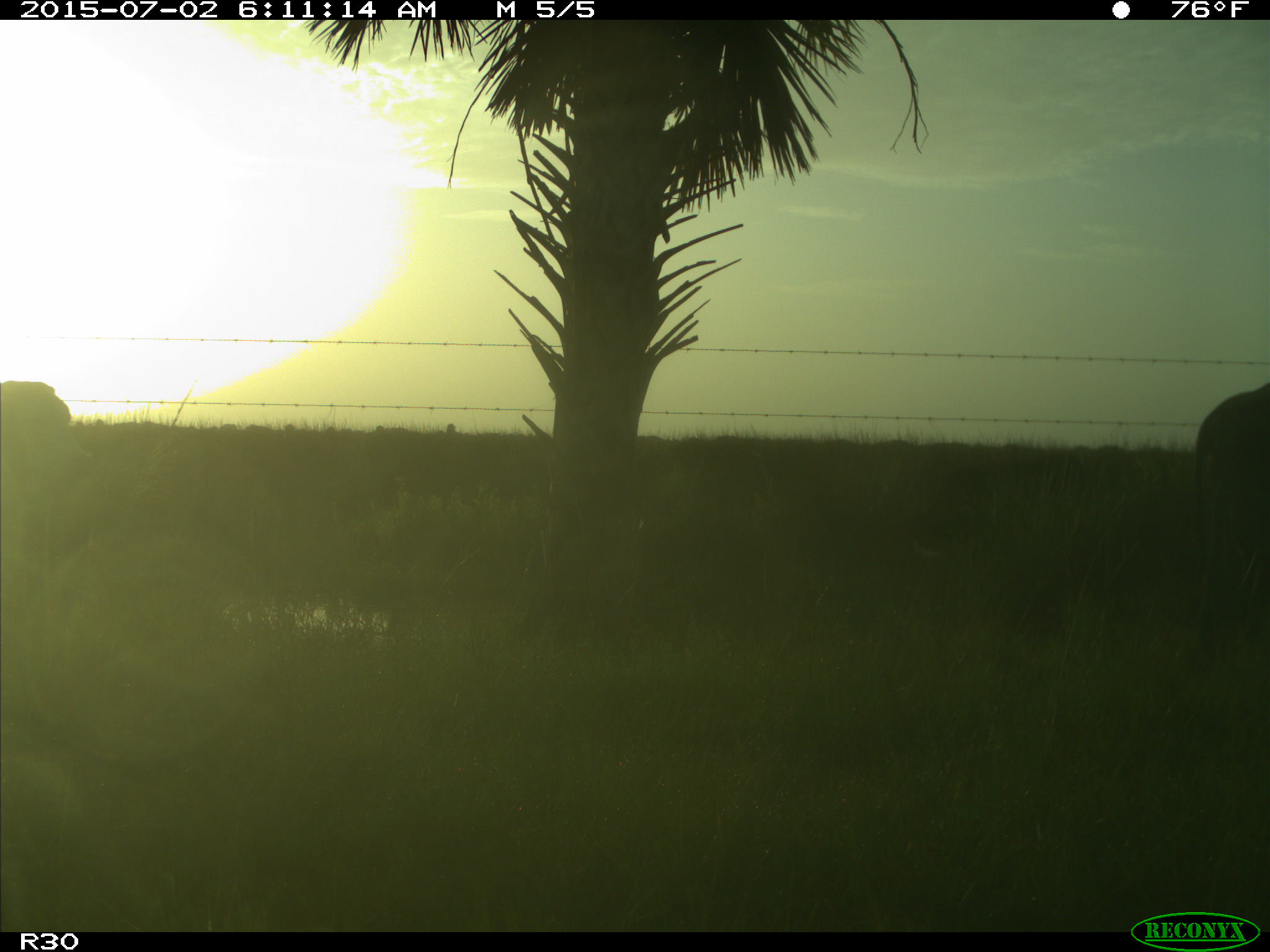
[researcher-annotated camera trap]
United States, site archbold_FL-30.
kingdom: Animalia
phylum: Chordata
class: Mammalia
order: Artiodactyla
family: Bovidae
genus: Bos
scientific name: Bos taurus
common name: domestic cow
Bos taurus (domestic cow).